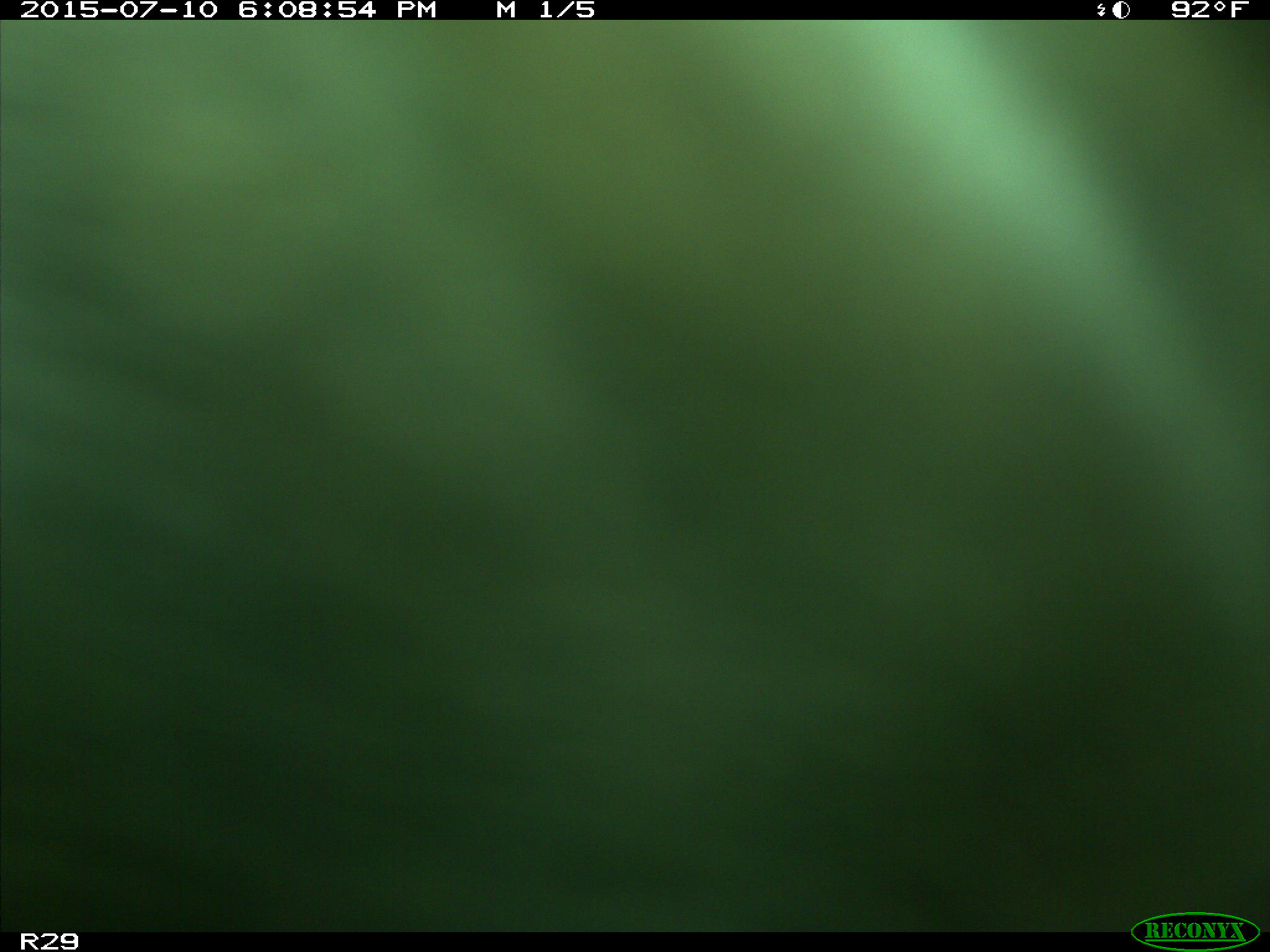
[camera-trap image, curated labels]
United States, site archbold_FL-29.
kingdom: Animalia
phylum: Chordata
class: Mammalia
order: Artiodactyla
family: Bovidae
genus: Bos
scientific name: Bos taurus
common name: domestic cow